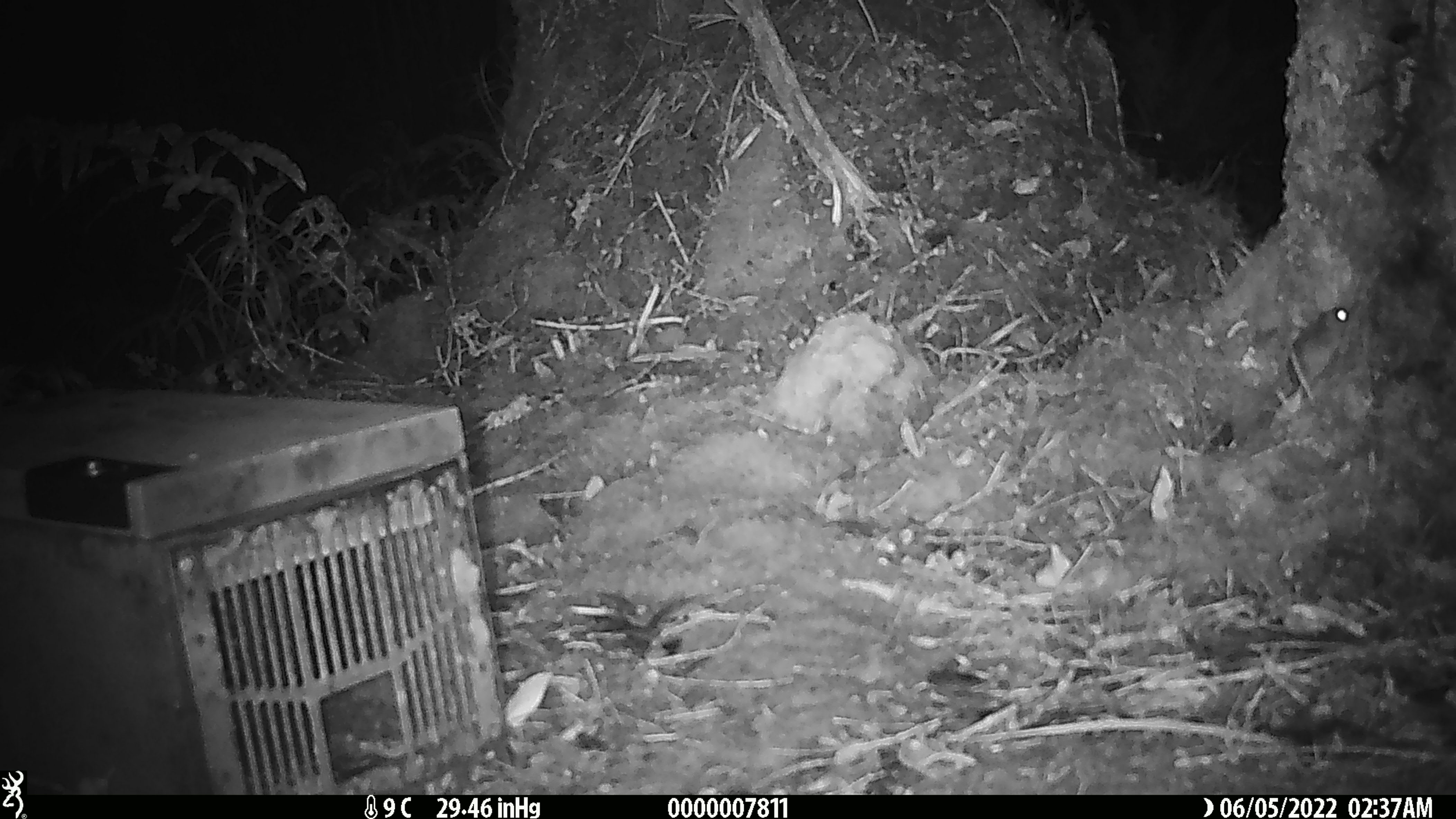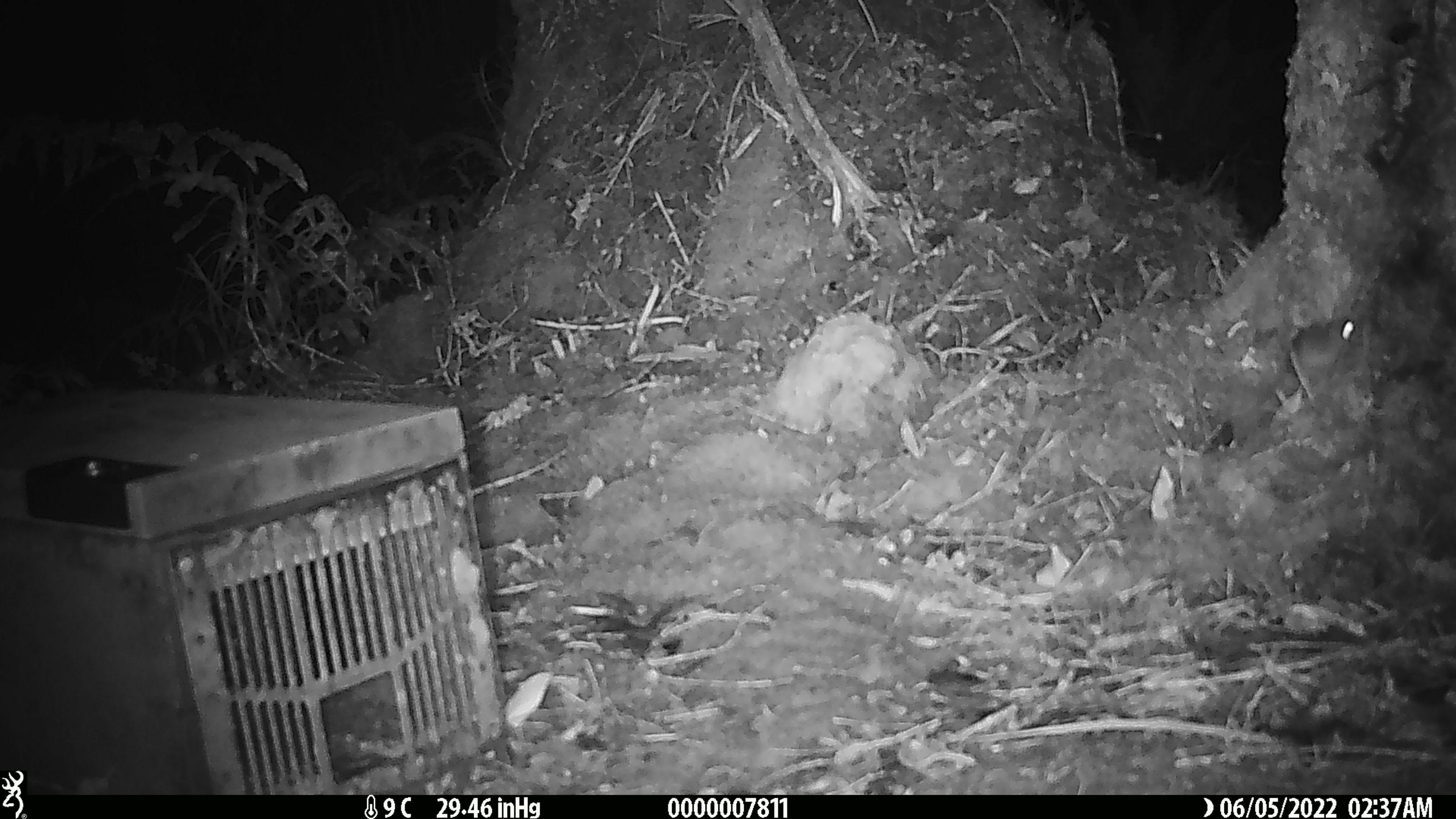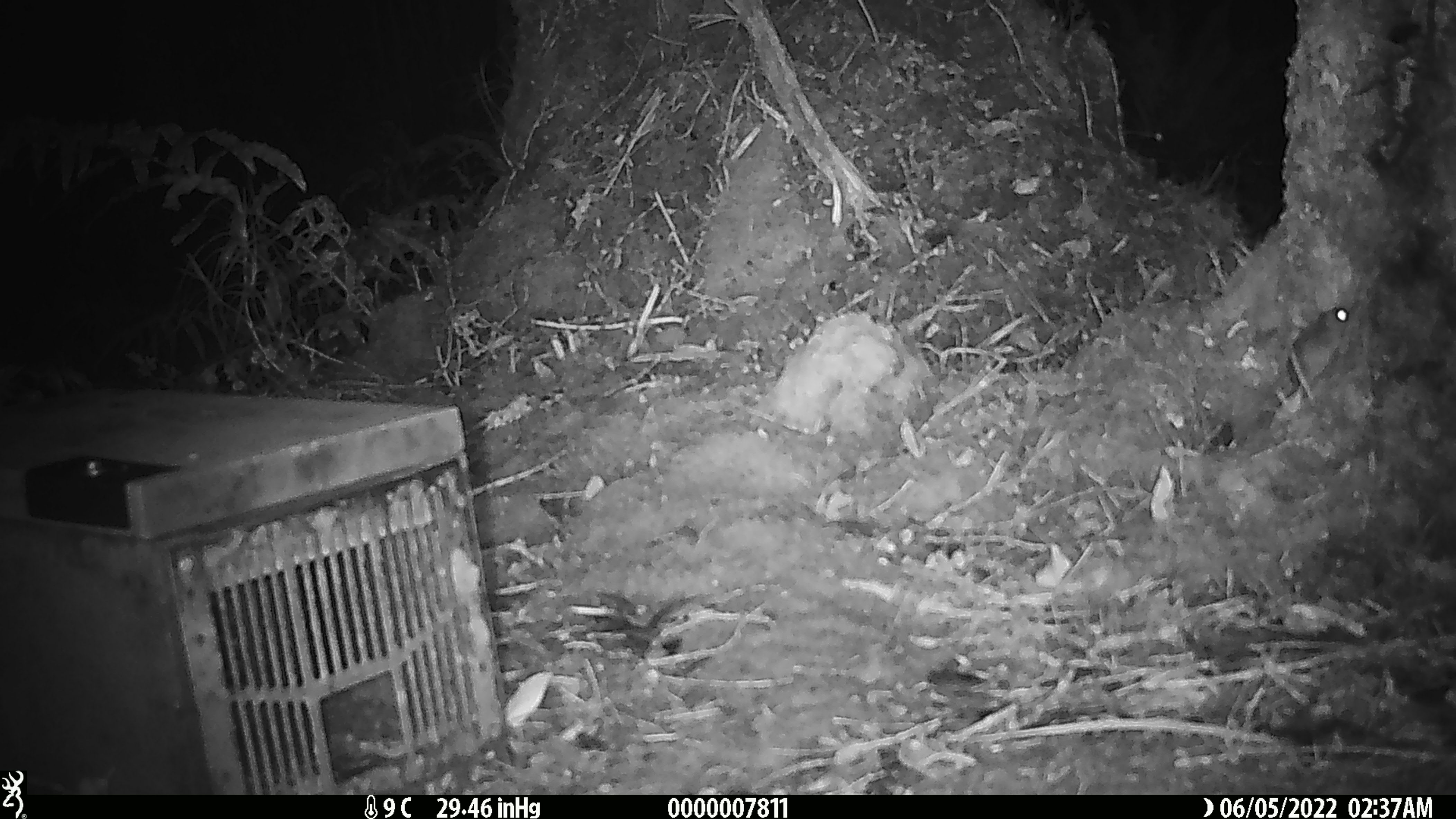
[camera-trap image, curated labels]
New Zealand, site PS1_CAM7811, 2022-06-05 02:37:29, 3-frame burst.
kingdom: Animalia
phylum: Chordata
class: Mammalia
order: Rodentia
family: Muridae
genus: Mus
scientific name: Mus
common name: mouse